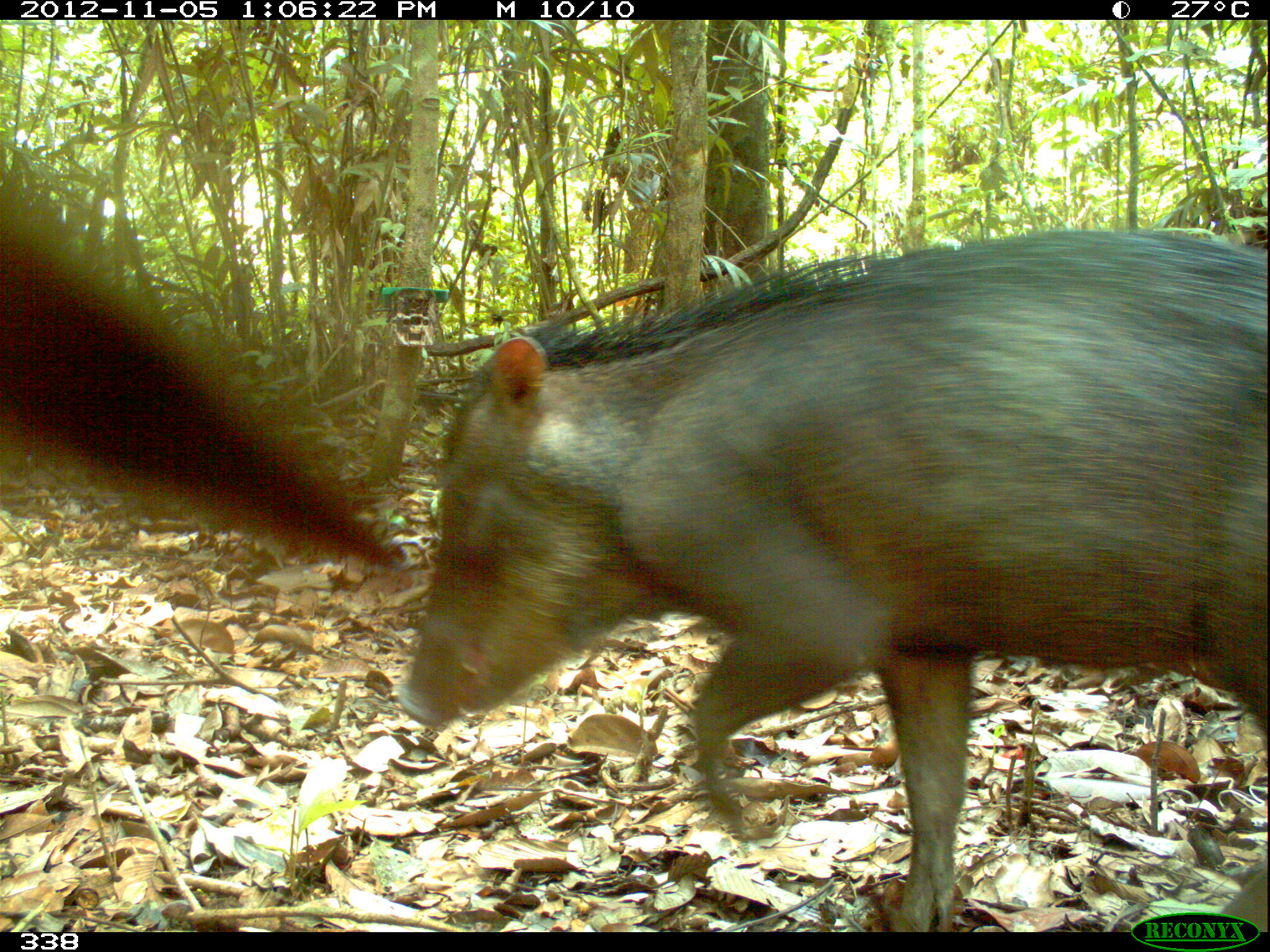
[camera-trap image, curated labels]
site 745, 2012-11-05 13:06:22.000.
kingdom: Animalia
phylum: Chordata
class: Mammalia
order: Artiodactyla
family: Tayassuidae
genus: Tayassu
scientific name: Tayassu pecari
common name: white-lipped peccary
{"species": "Tayassu pecari (white-lipped peccary)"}